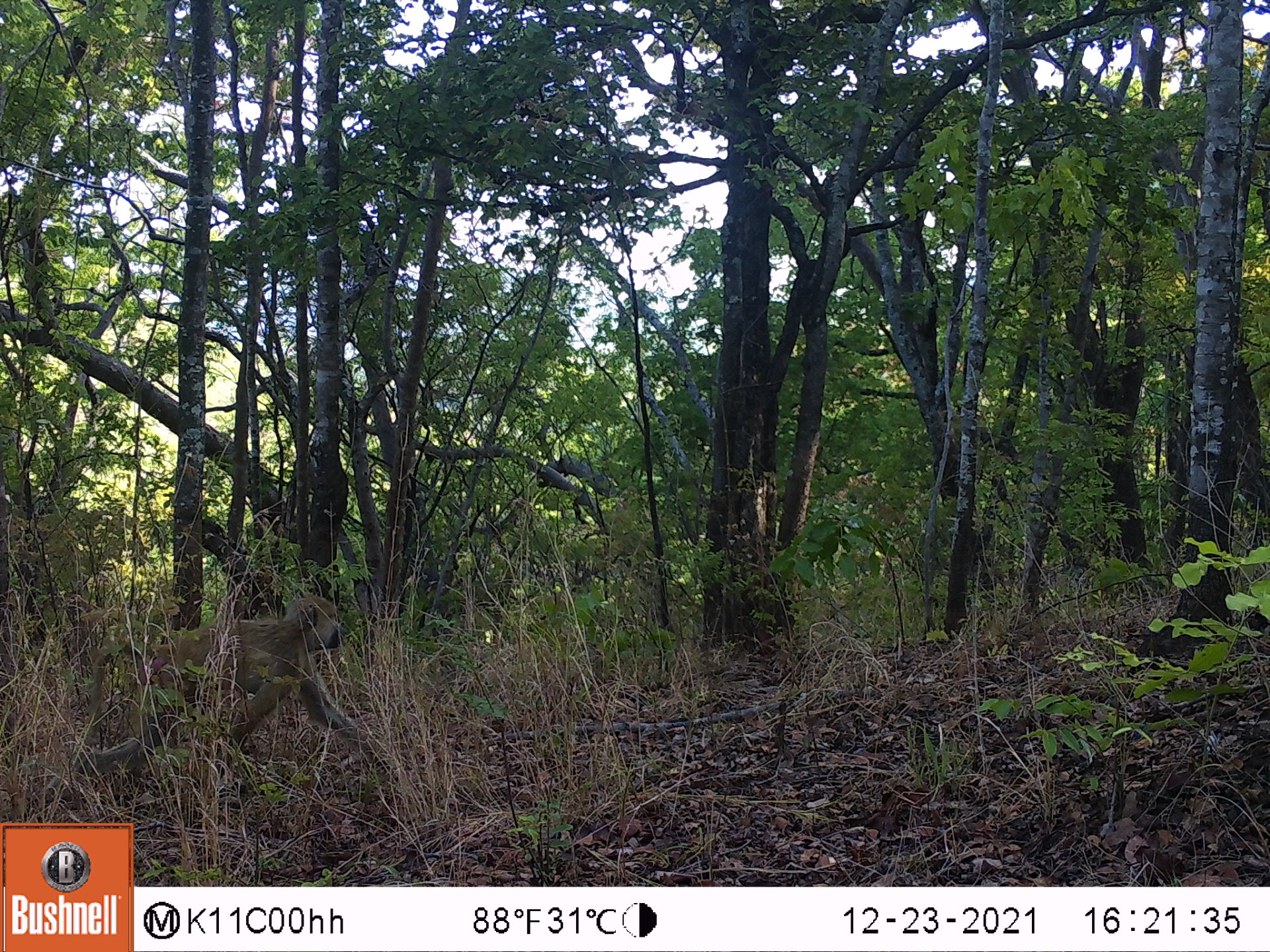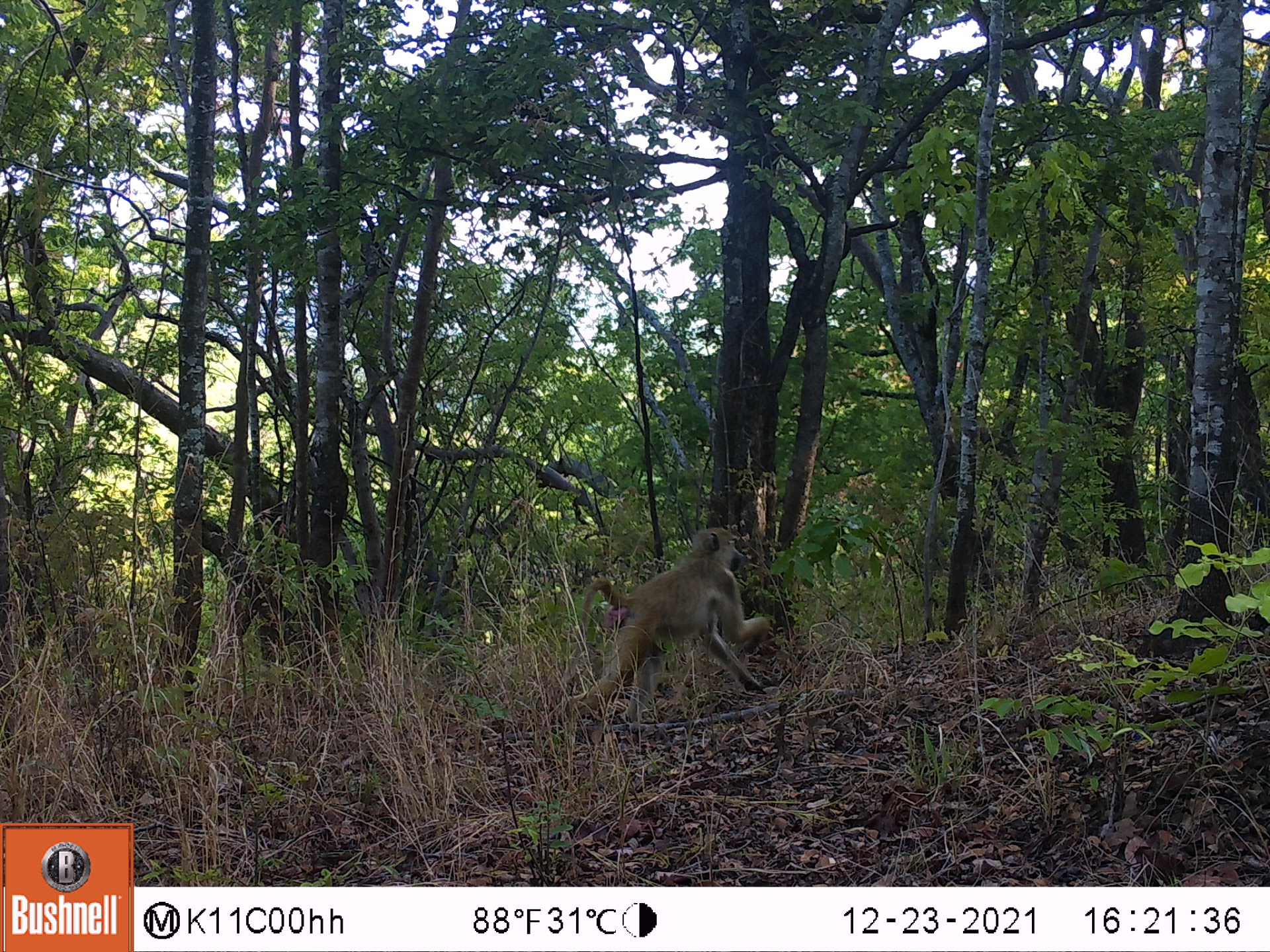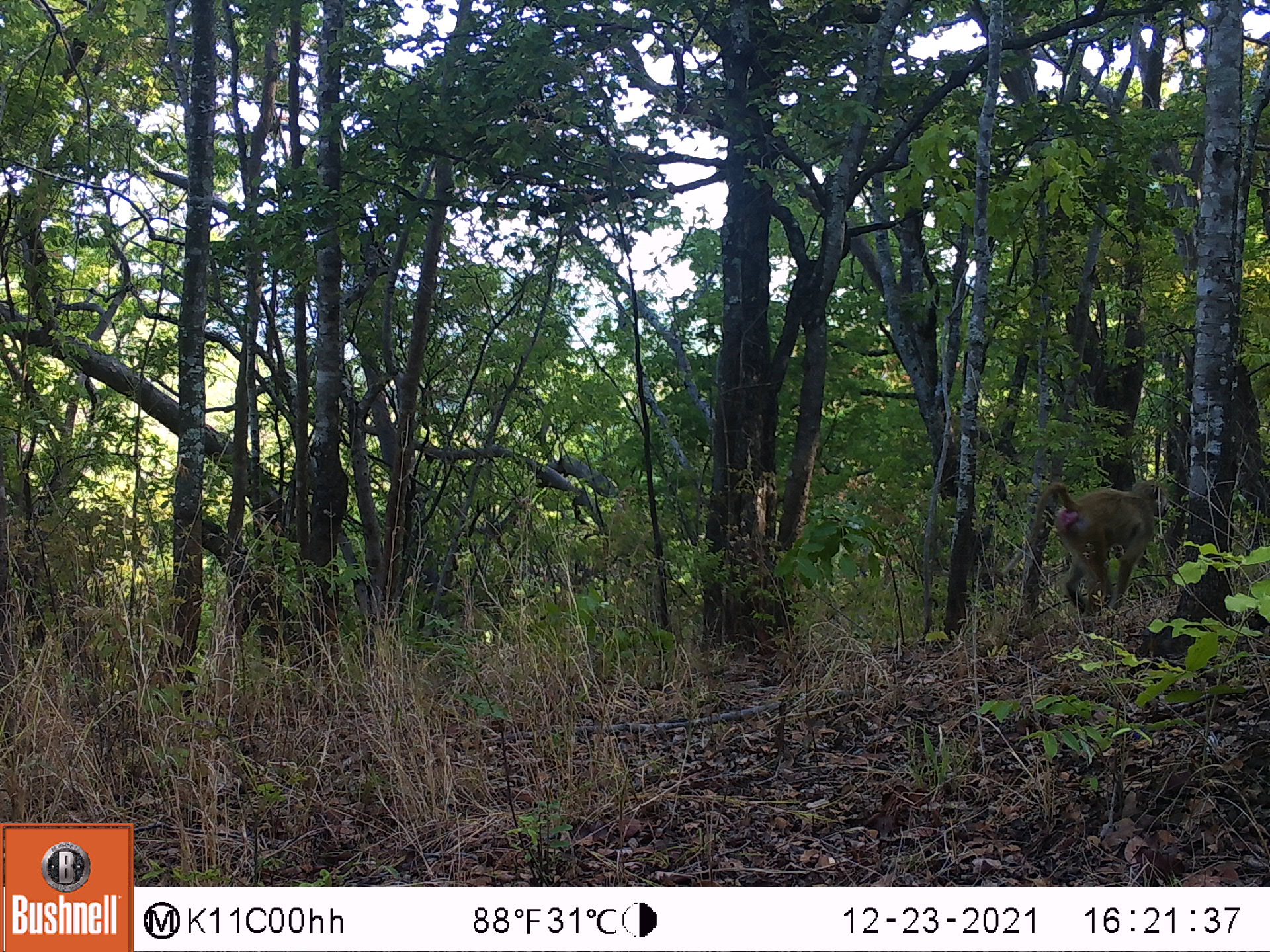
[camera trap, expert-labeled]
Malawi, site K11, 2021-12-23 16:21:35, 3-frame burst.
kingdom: Animalia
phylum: Chordata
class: Mammalia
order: Primates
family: Cercopithecidae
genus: Papio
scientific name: Papio cynocephalus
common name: yellow baboon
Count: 1.